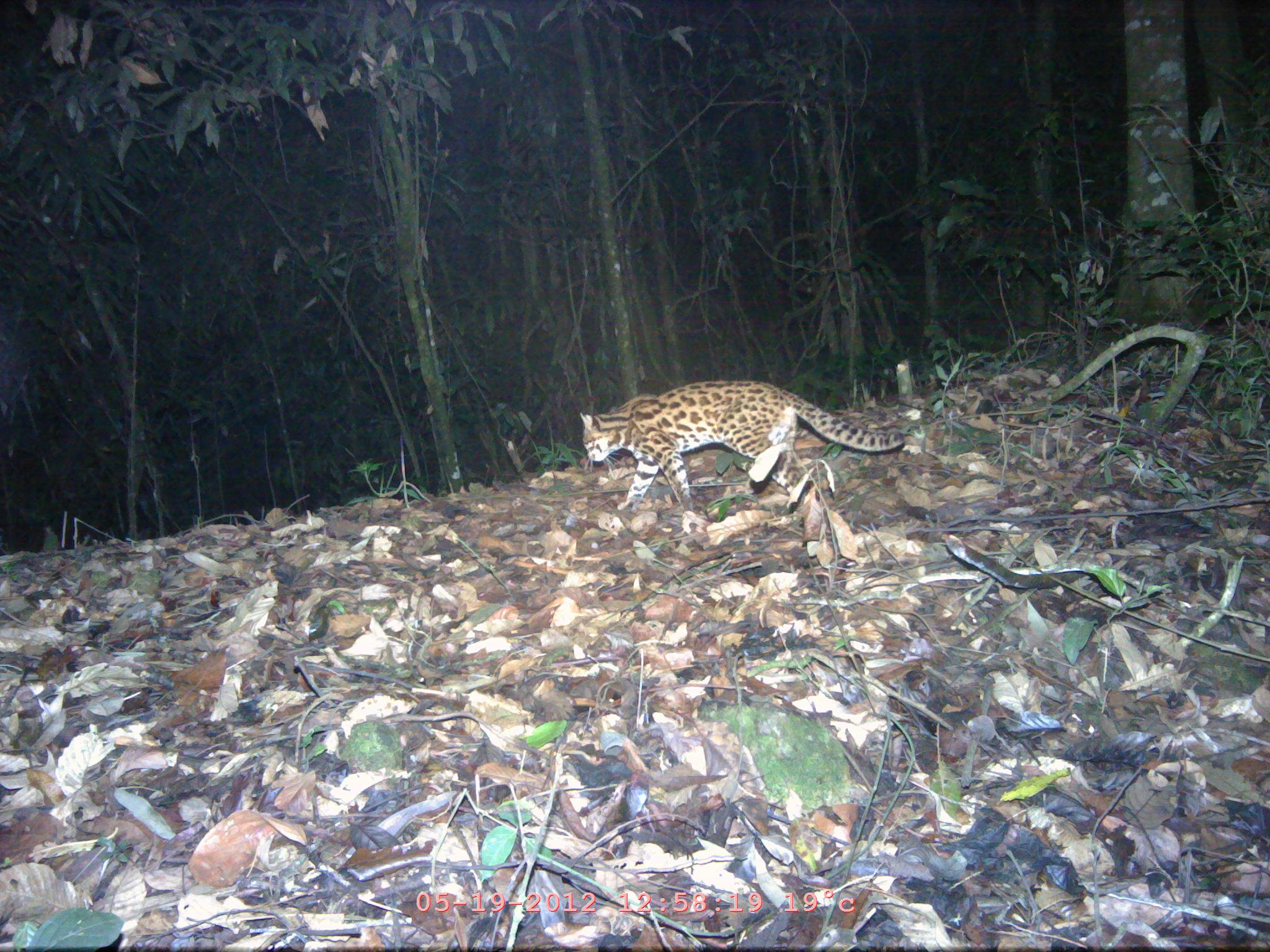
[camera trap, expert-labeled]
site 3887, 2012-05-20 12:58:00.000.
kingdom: Animalia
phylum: Chordata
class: Mammalia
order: Carnivora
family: Felidae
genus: Prionailurus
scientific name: Prionailurus bengalensis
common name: mainland leopard cat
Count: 1.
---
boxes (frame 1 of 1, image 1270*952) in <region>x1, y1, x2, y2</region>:
prionailurus bengalensis: <region>578, 380, 902, 518</region>